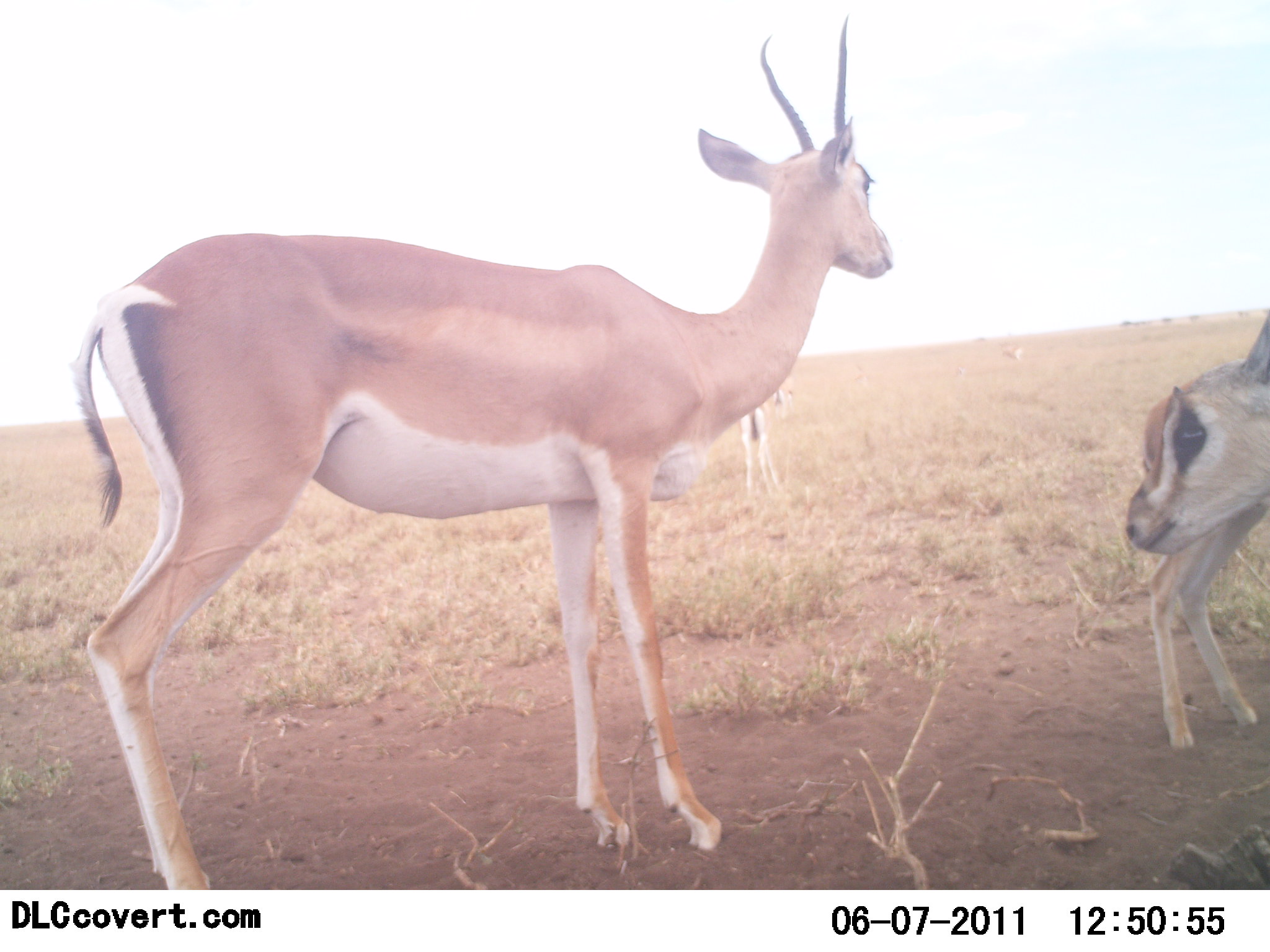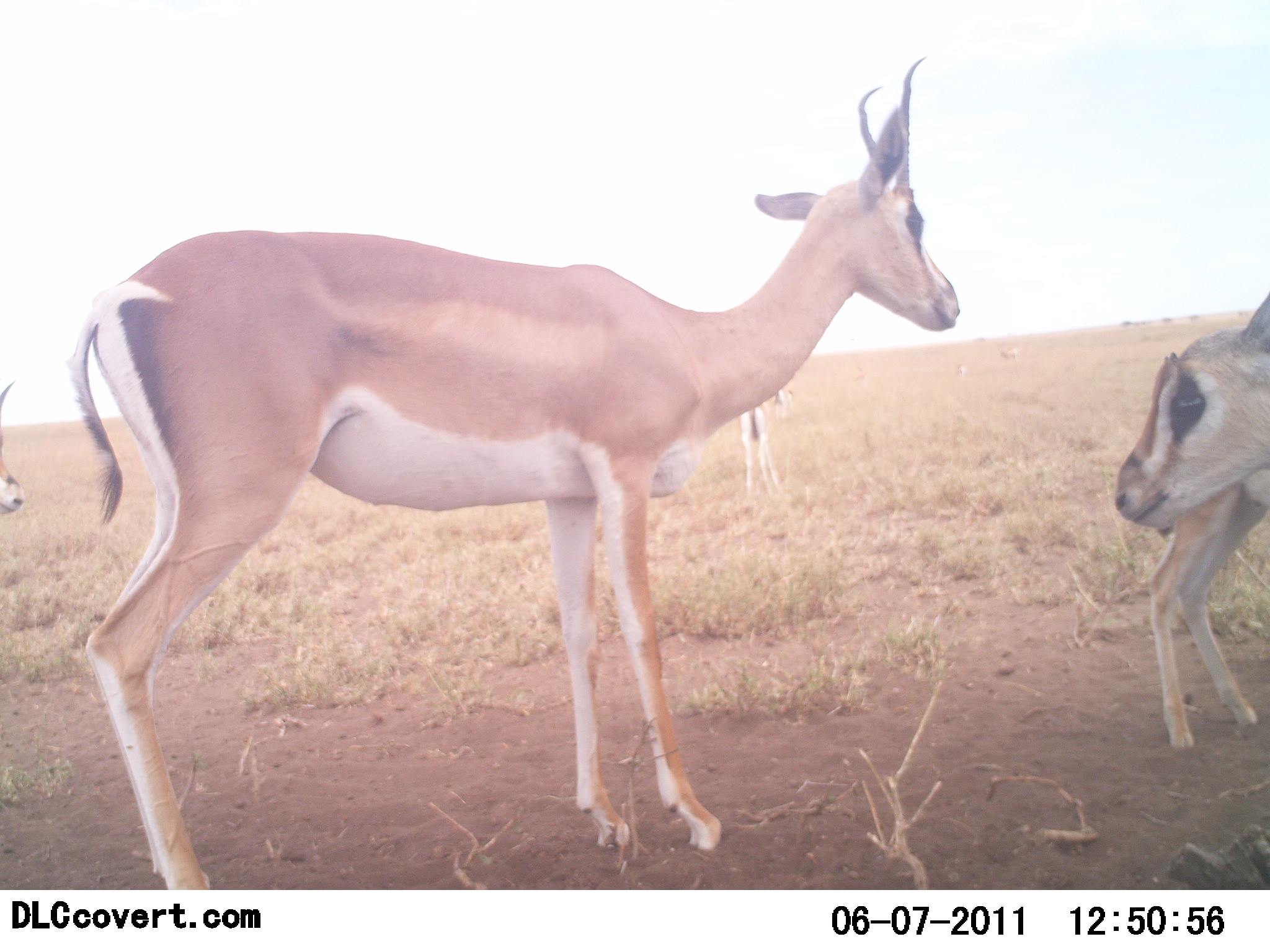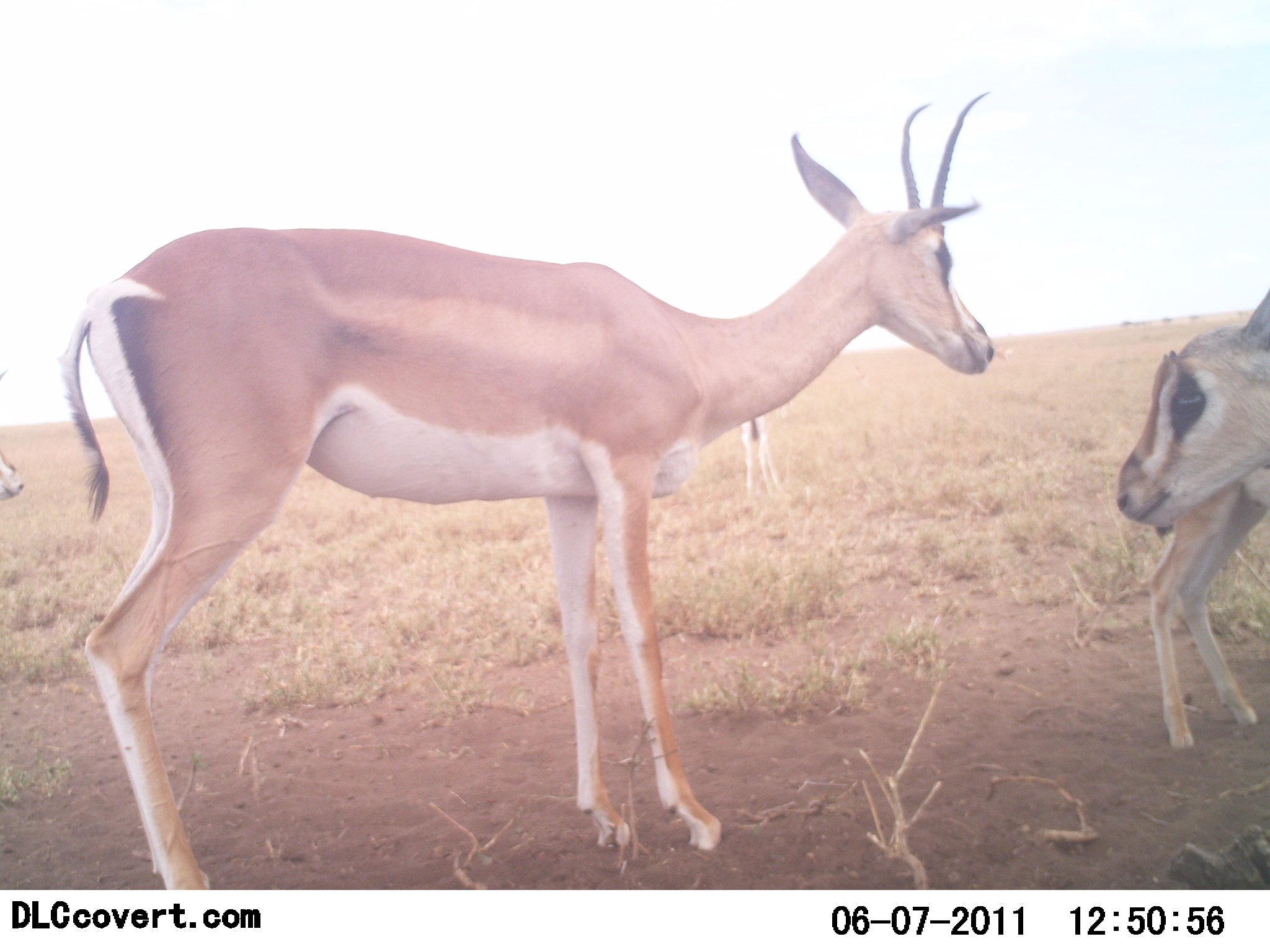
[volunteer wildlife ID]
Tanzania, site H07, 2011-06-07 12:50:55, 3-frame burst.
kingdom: Animalia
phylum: Chordata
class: Mammalia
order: Artiodactyla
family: Bovidae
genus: Nanger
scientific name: Nanger granti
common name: grant's gazelle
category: gazellegrants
Gazellegrants (grant's gazelle) (Nanger granti), count 4. Behavior (volunteer vote fractions): standing 100%, resting 0%, moving 17%, interacting 0%. Young present (vote fraction): 42%. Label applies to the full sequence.